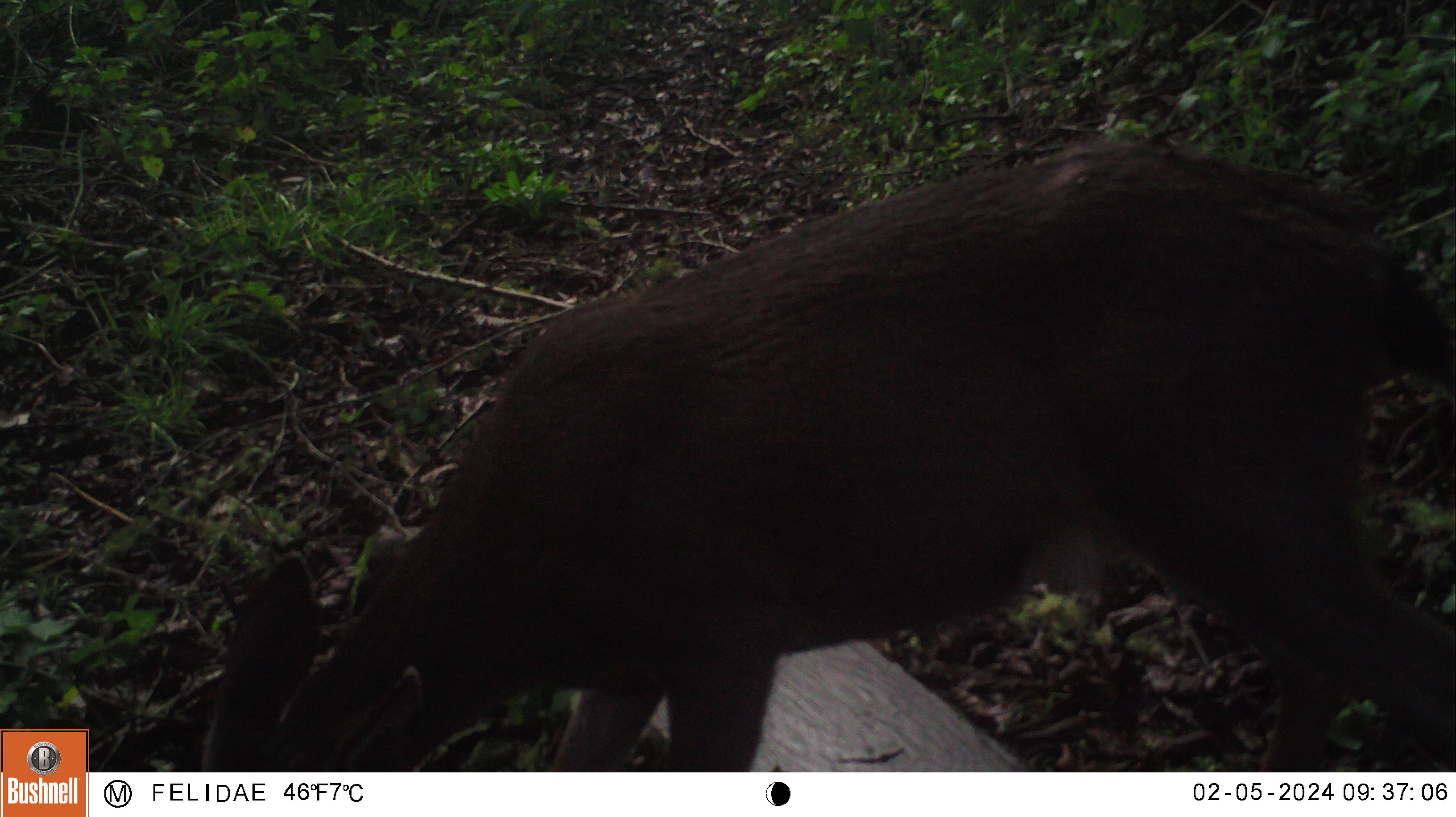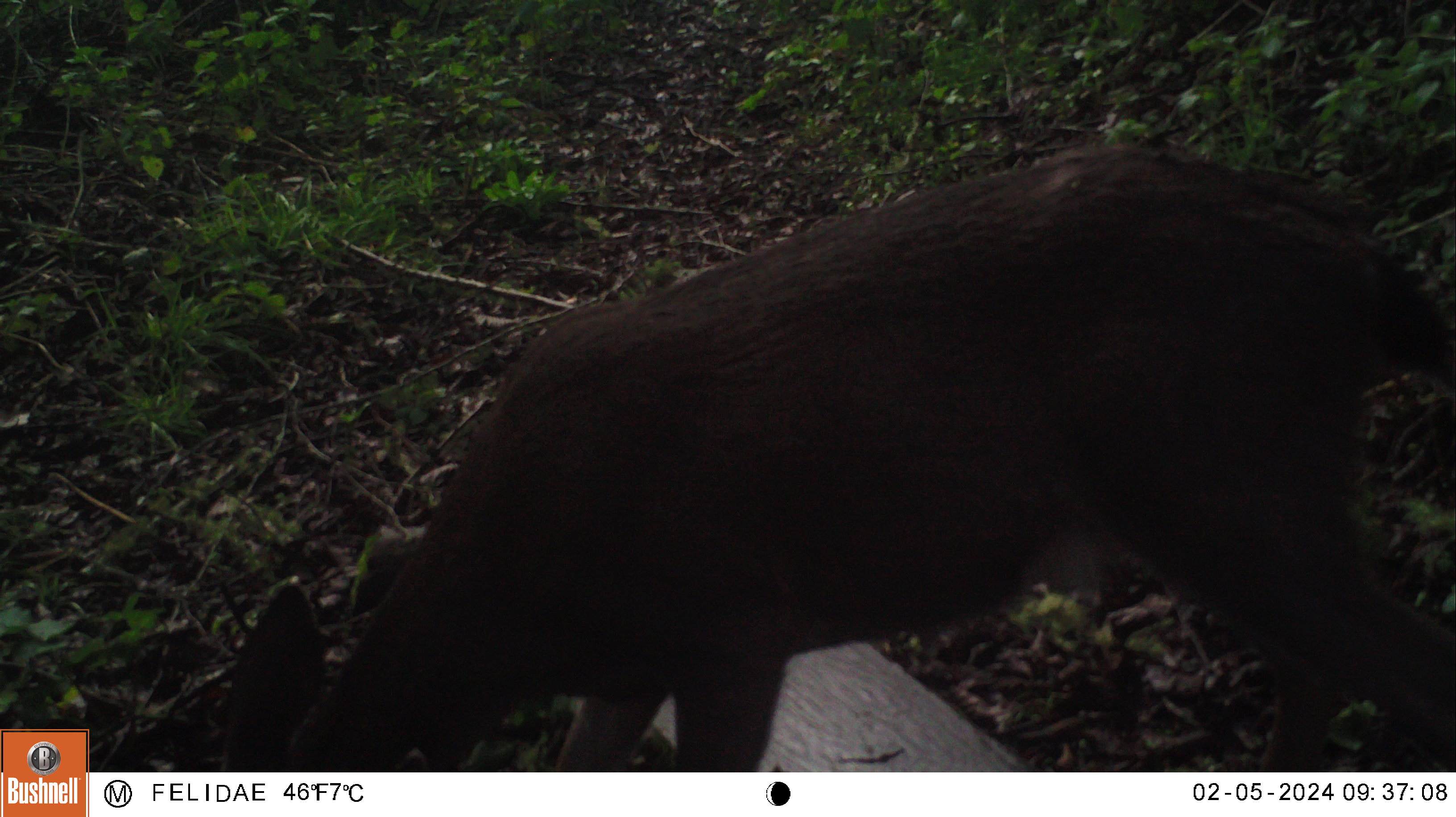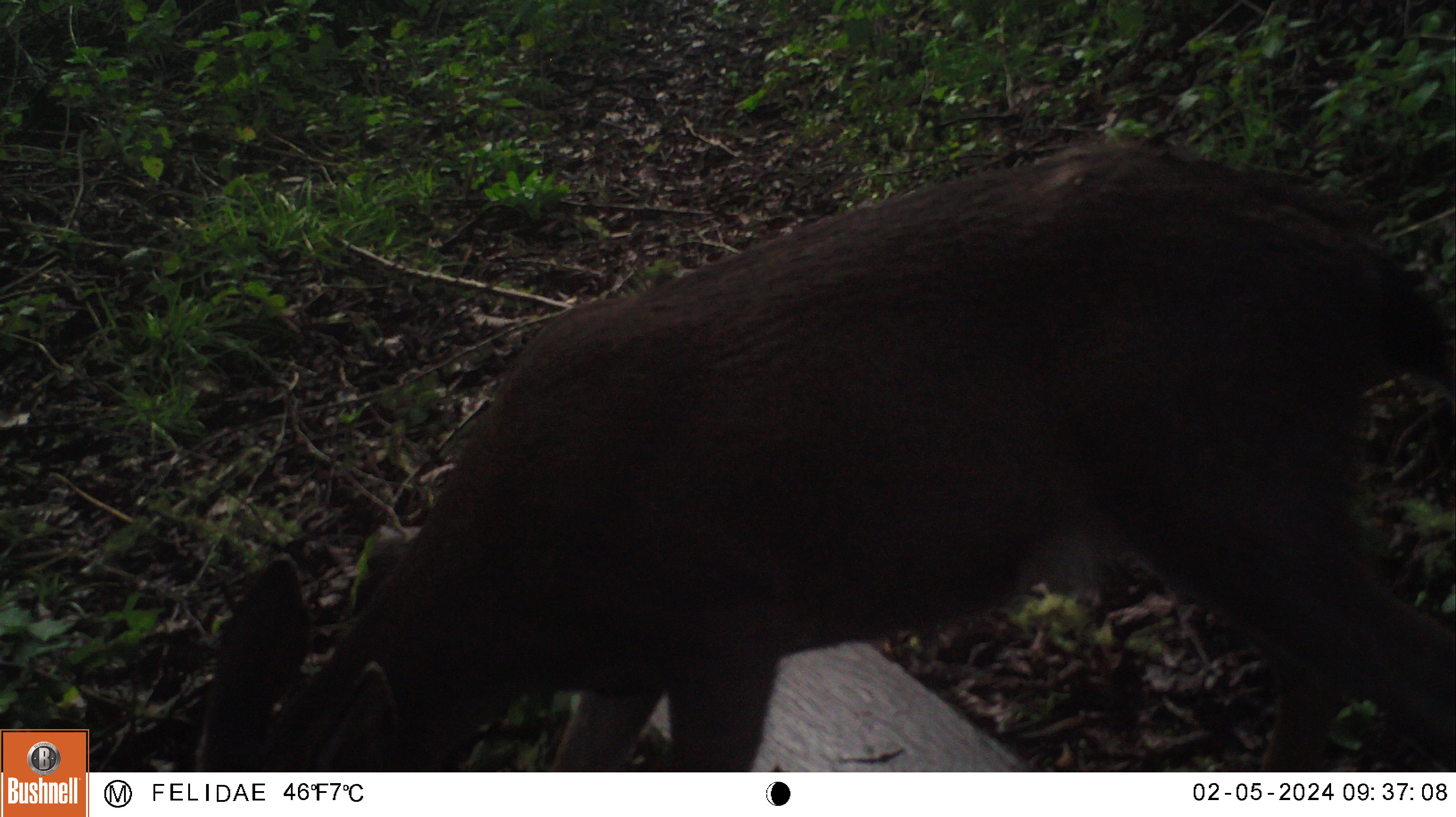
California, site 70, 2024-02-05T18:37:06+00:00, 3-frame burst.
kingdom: Animalia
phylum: Chordata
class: Mammalia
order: Artiodactyla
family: Cervidae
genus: Odocoileus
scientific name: Odocoileus hemionus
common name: mule deer